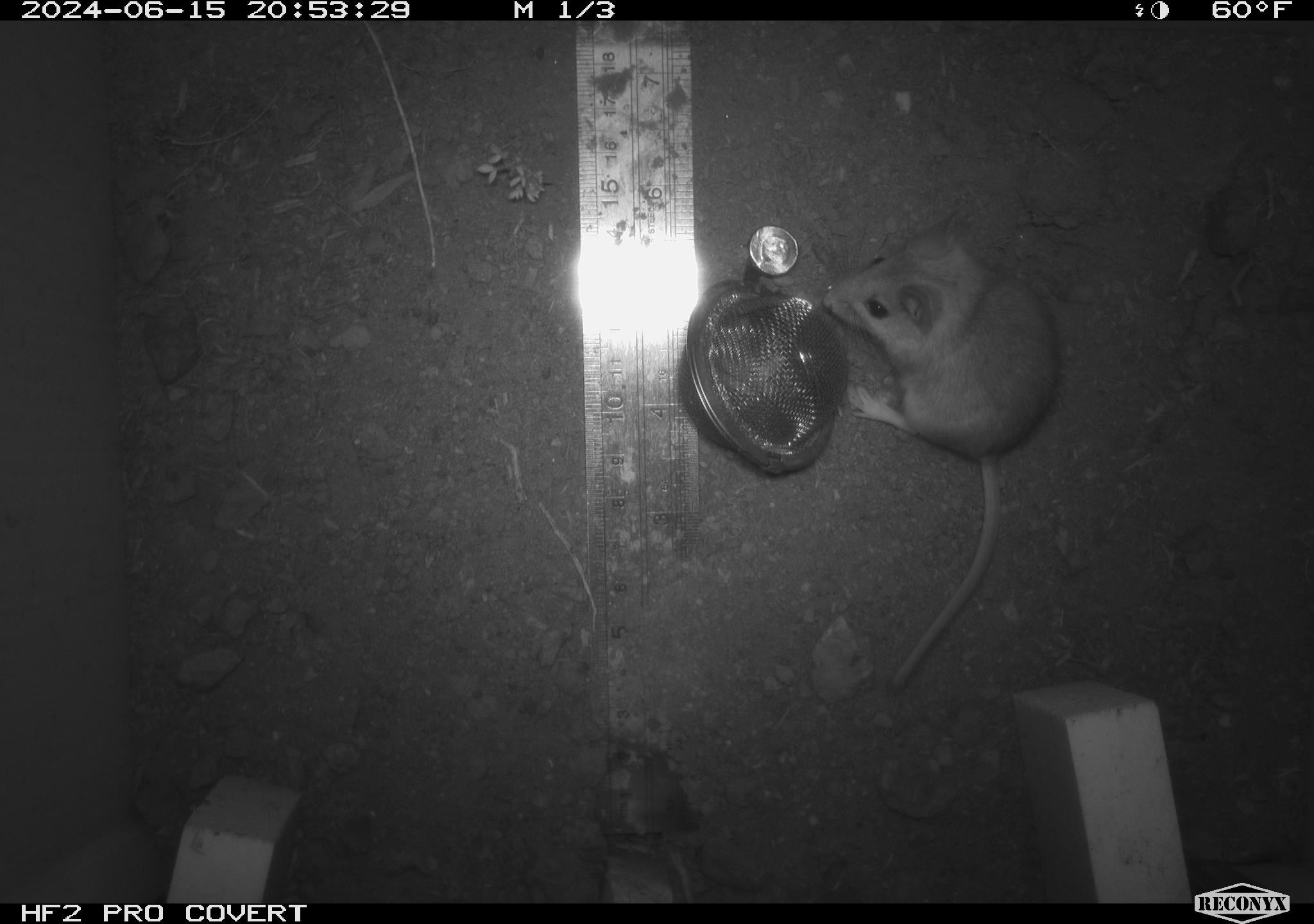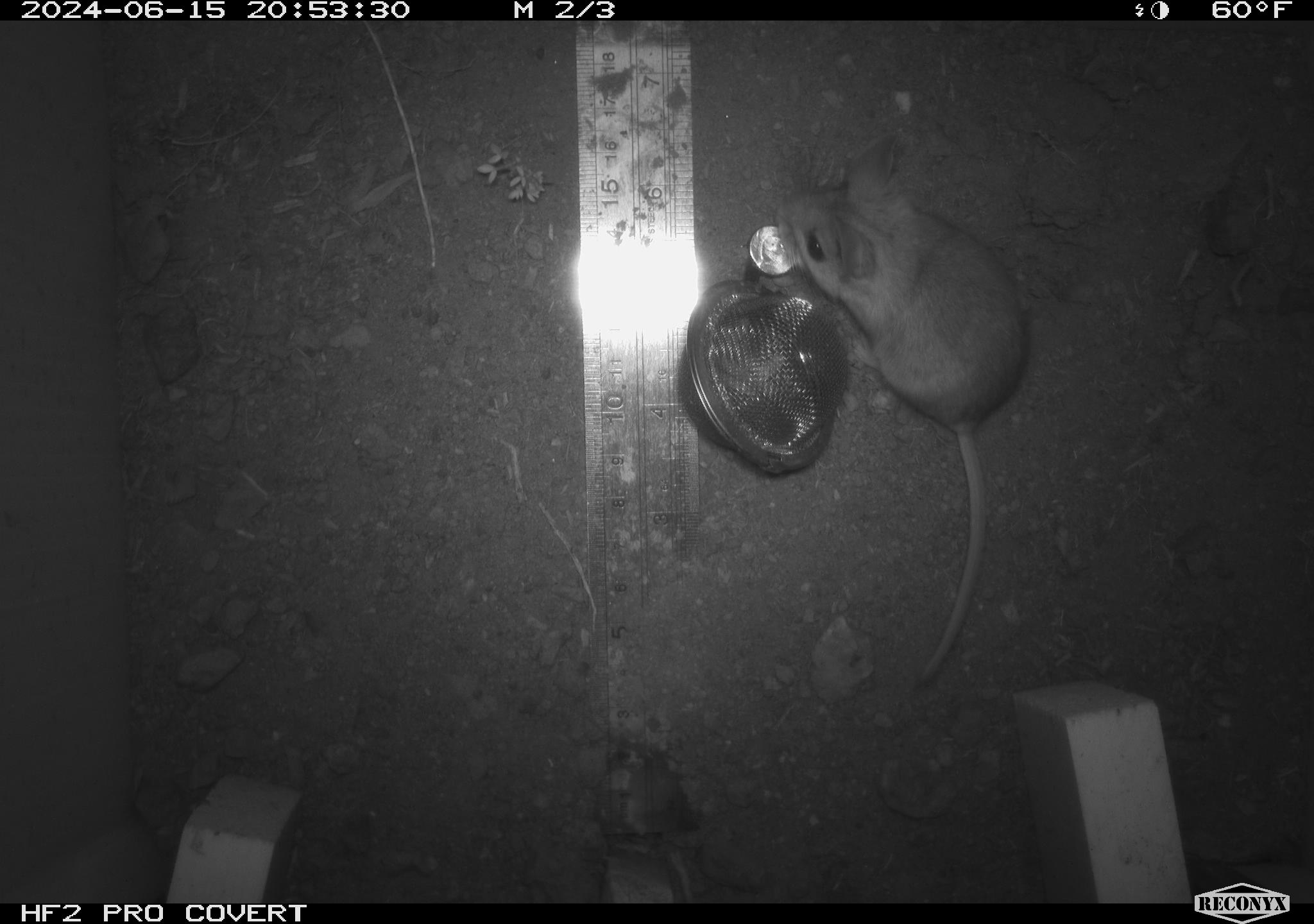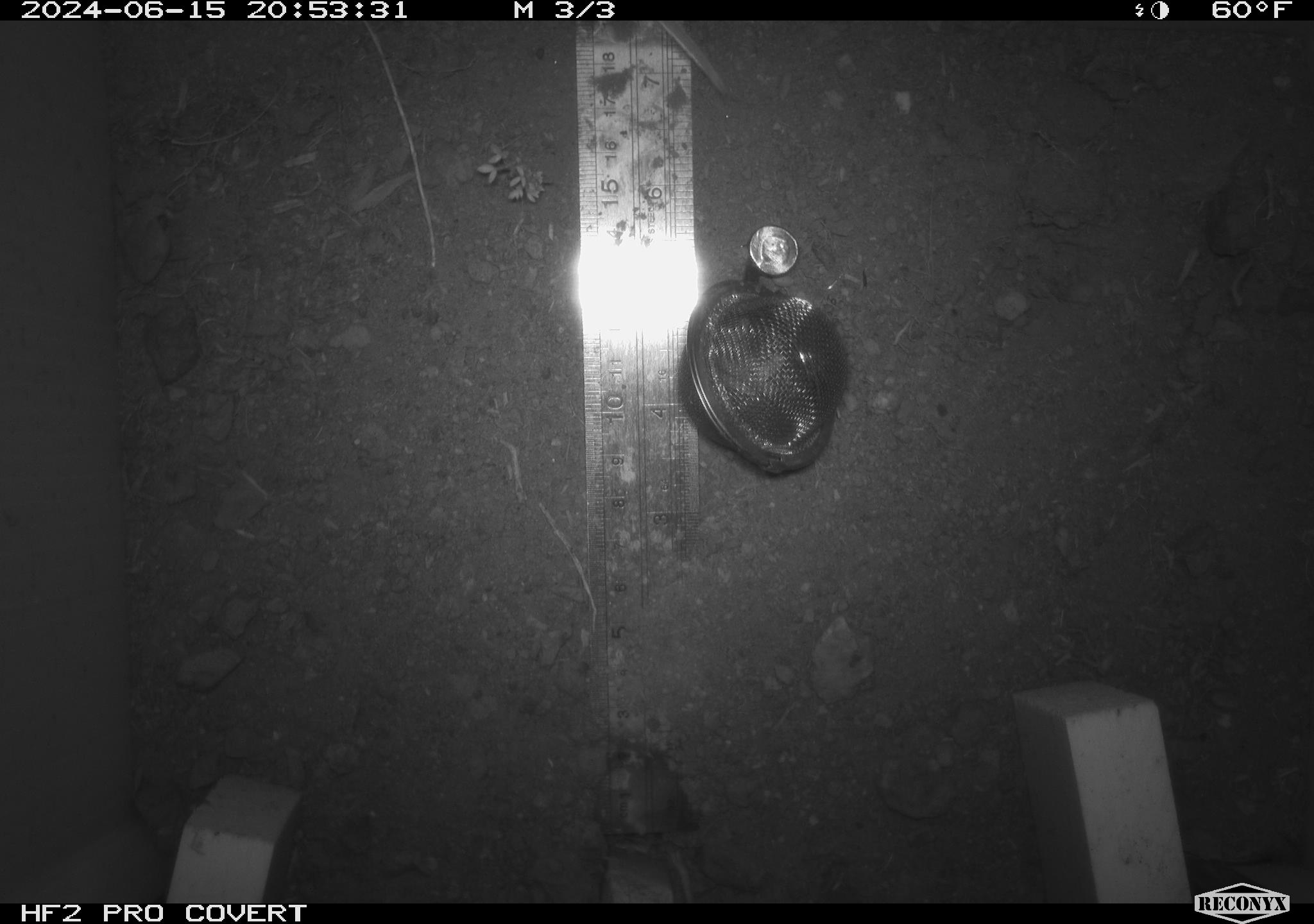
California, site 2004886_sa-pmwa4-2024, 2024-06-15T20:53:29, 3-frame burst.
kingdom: Animalia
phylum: Chordata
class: Mammalia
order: Rodentia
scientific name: Rodentia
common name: mouse species